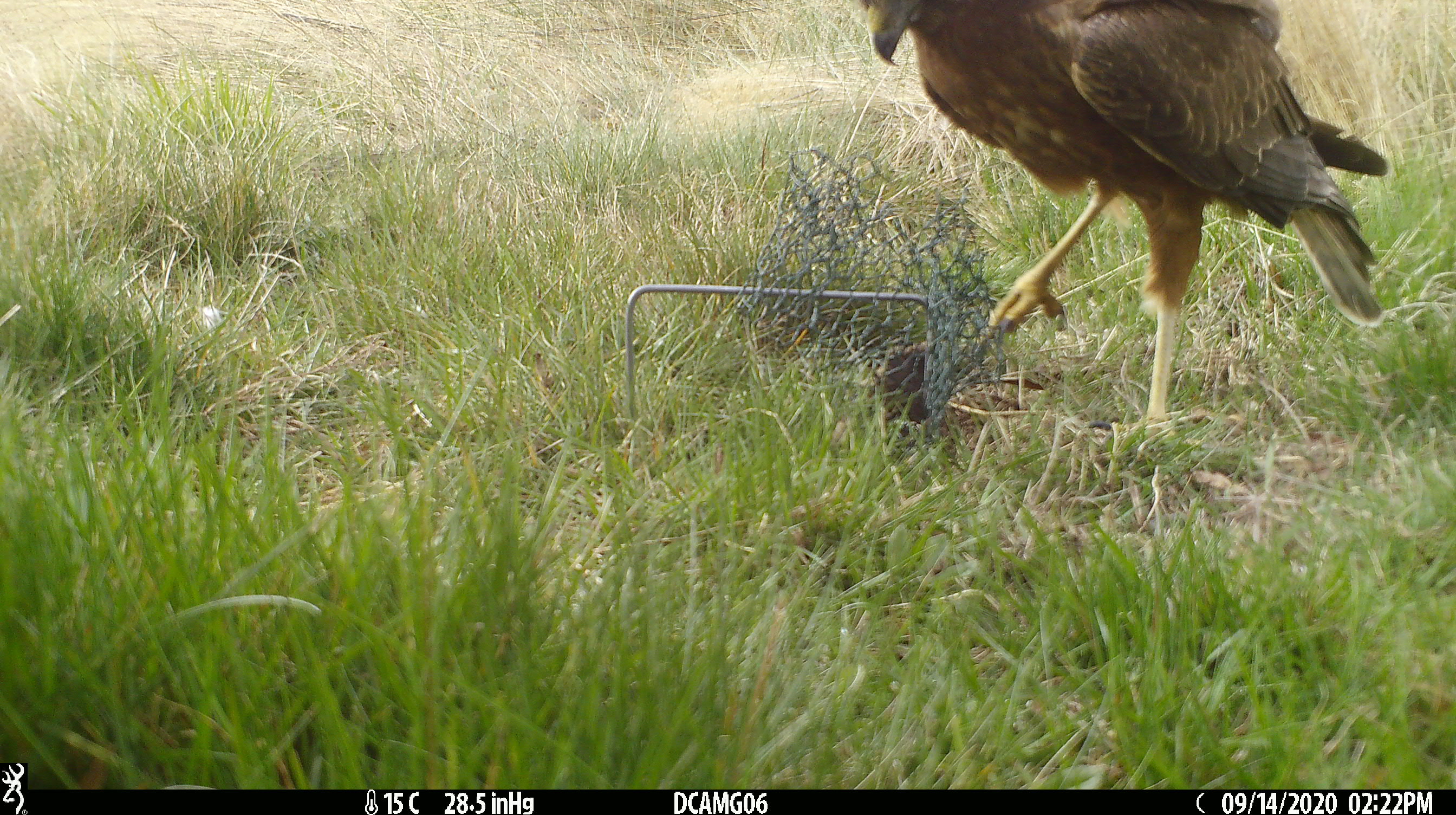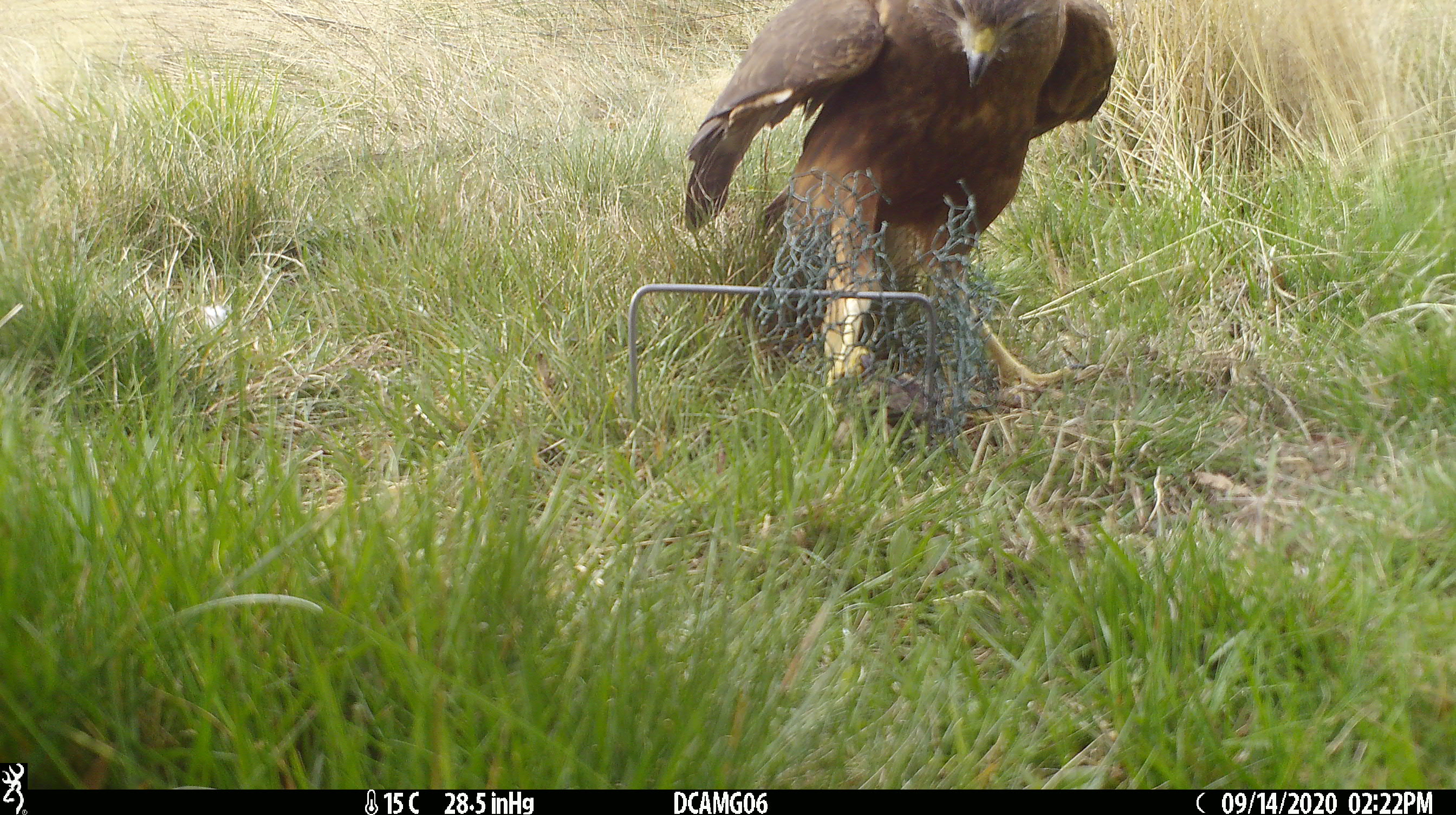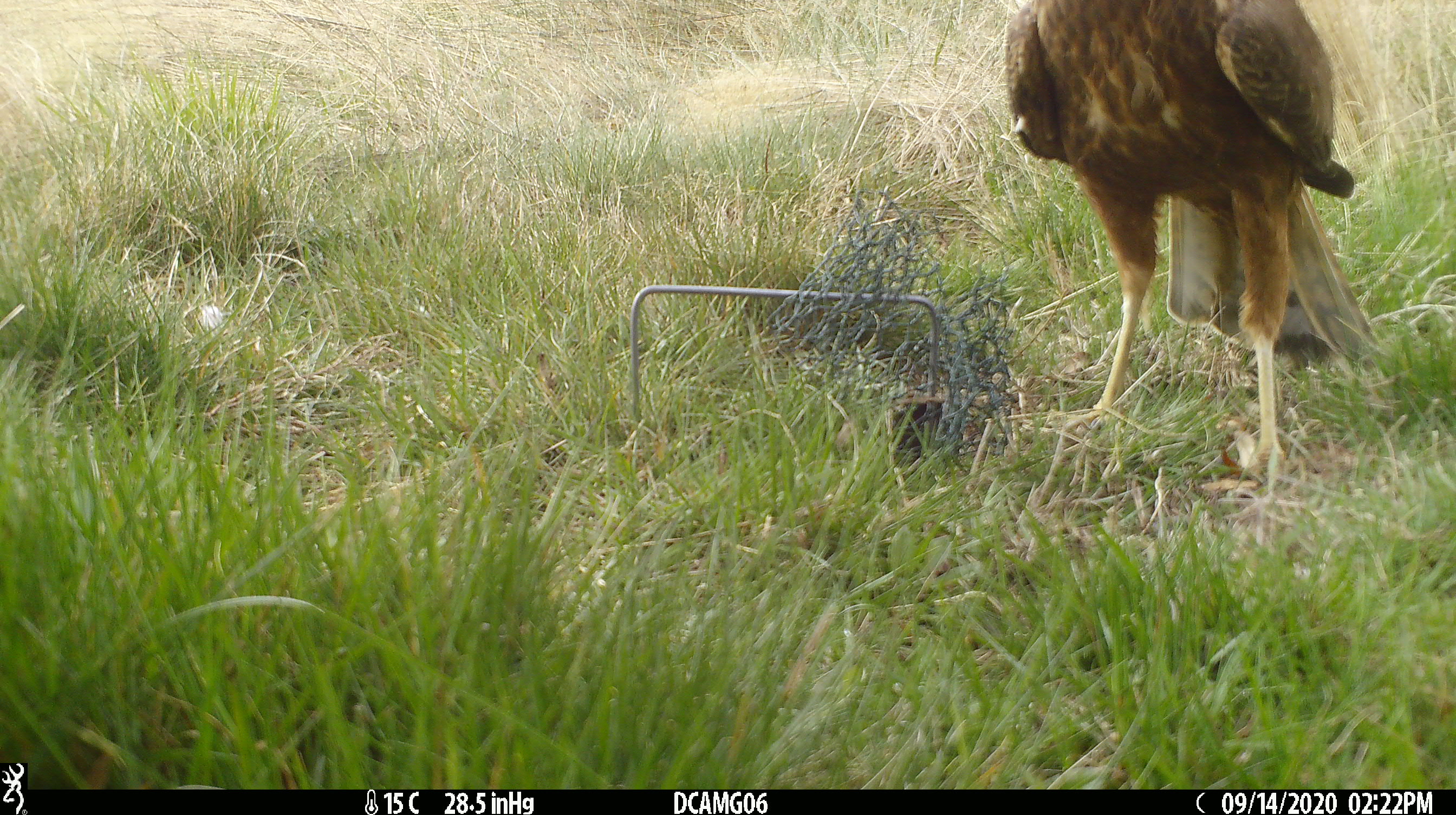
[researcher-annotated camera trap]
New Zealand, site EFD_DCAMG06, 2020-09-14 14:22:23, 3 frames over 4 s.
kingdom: Animalia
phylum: Chordata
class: Aves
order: Accipitriformes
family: Accipitridae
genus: Circus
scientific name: Circus approximans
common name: swamp harrier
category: harrier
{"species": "harrier (swamp harrier) (Circus approximans)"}